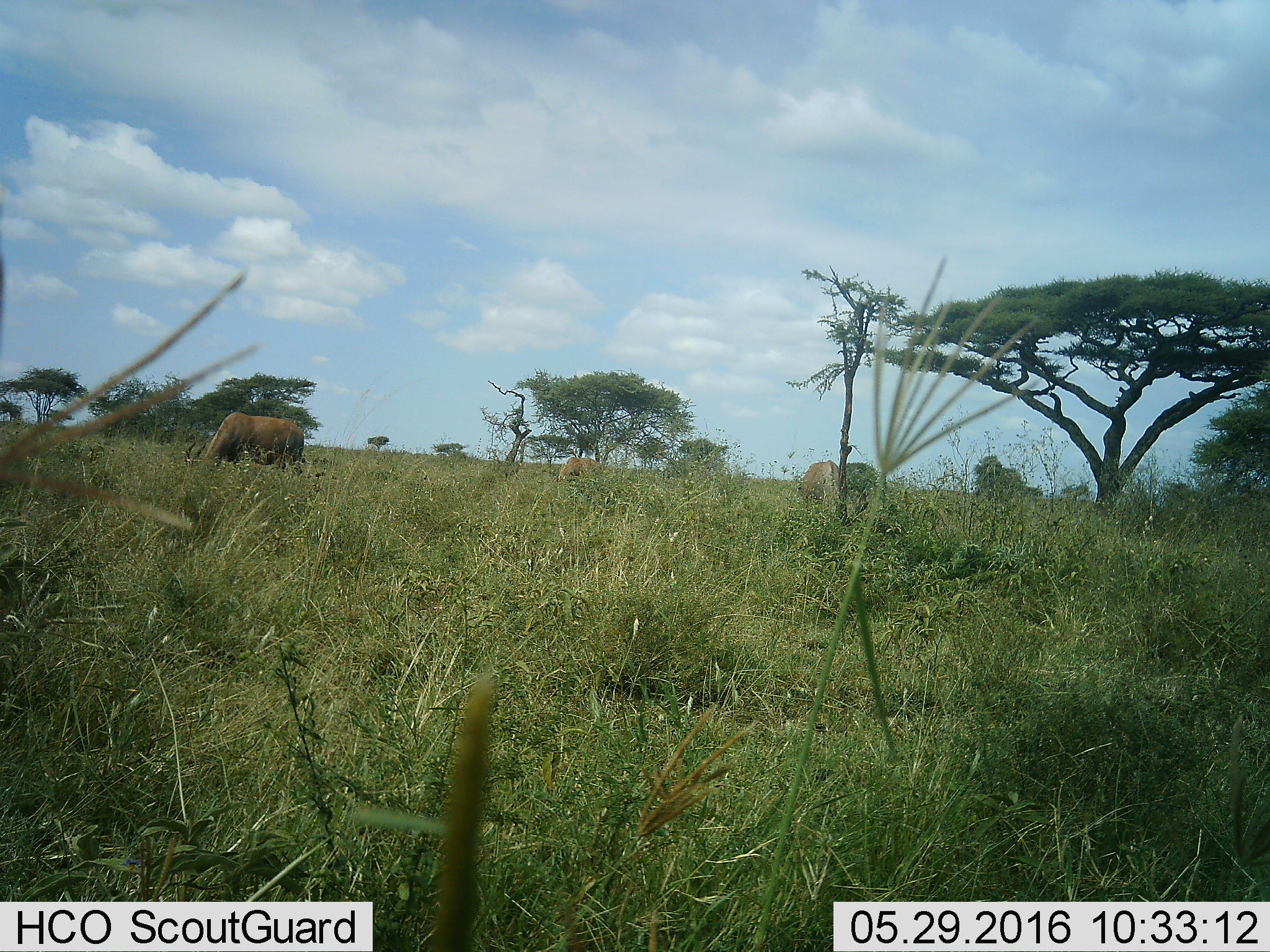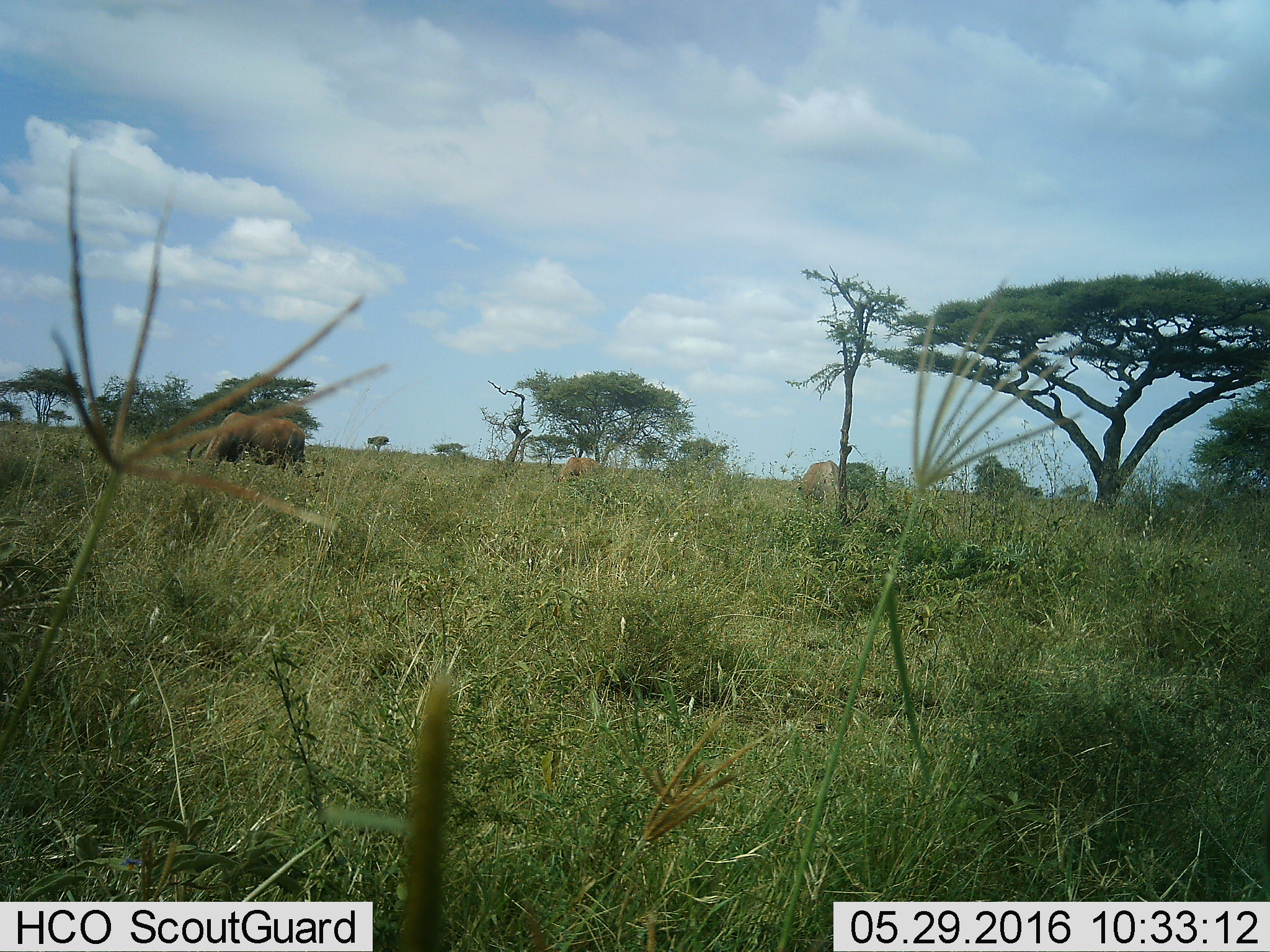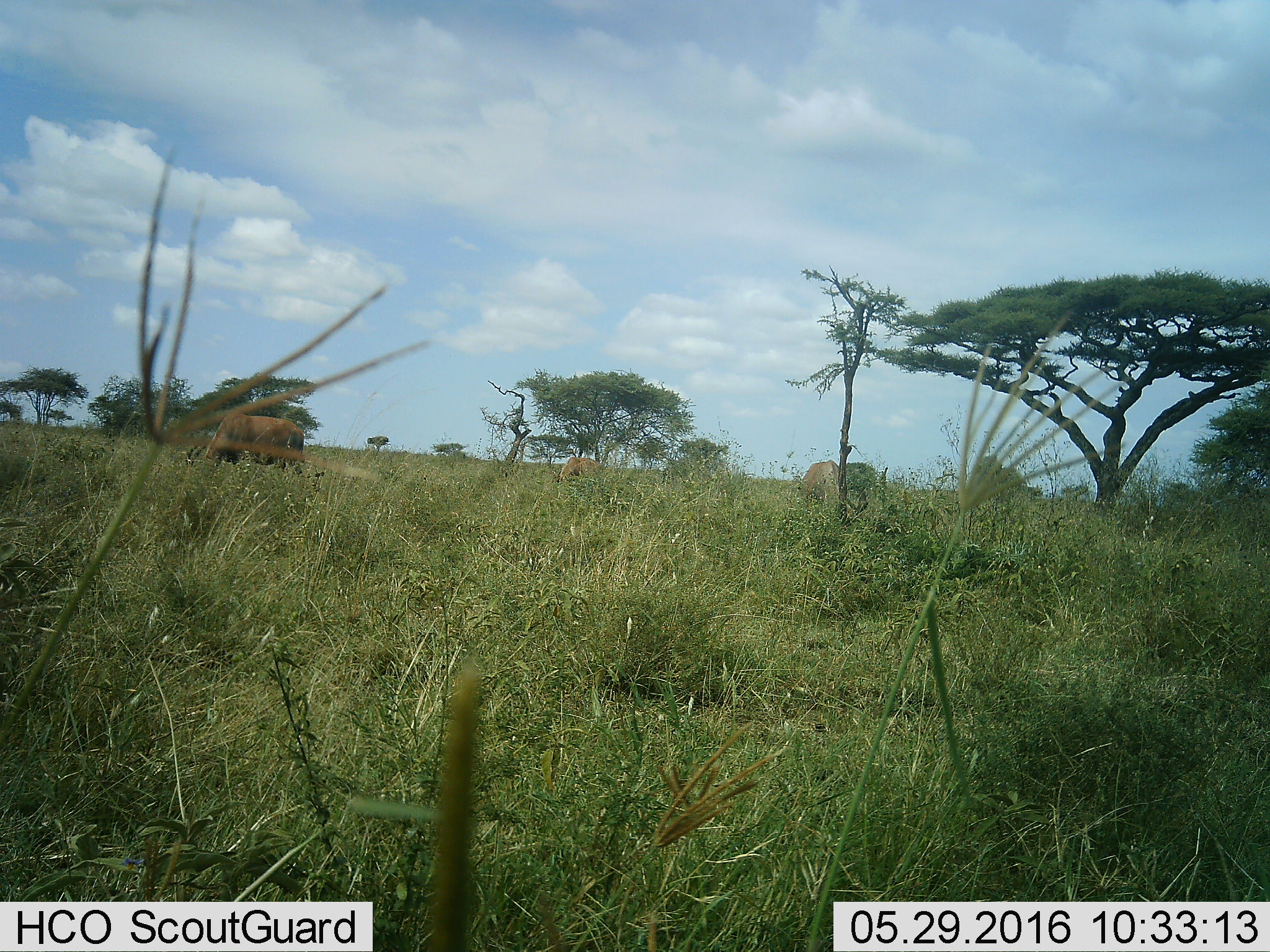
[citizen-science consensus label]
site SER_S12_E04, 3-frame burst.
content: unidentified animal